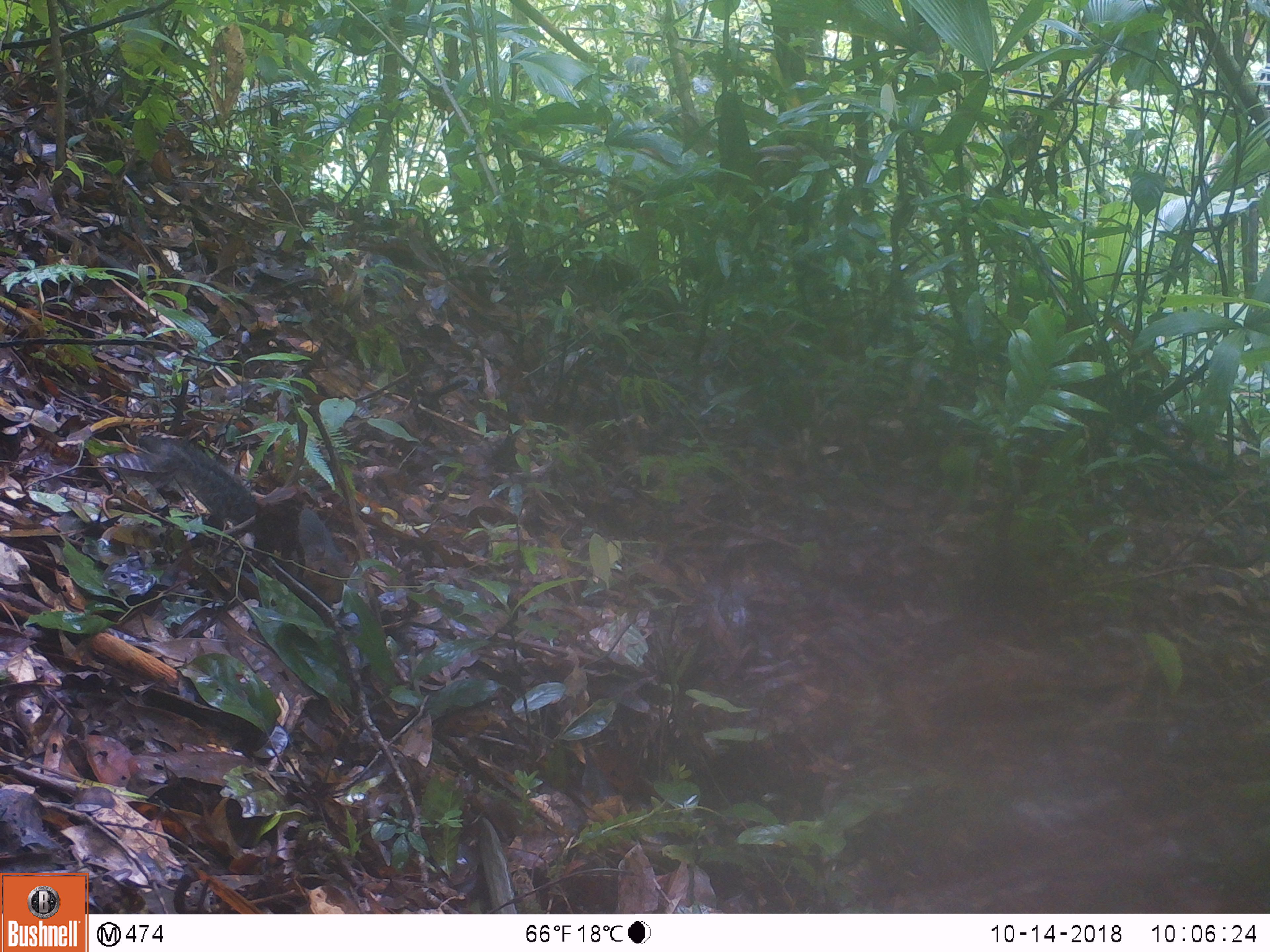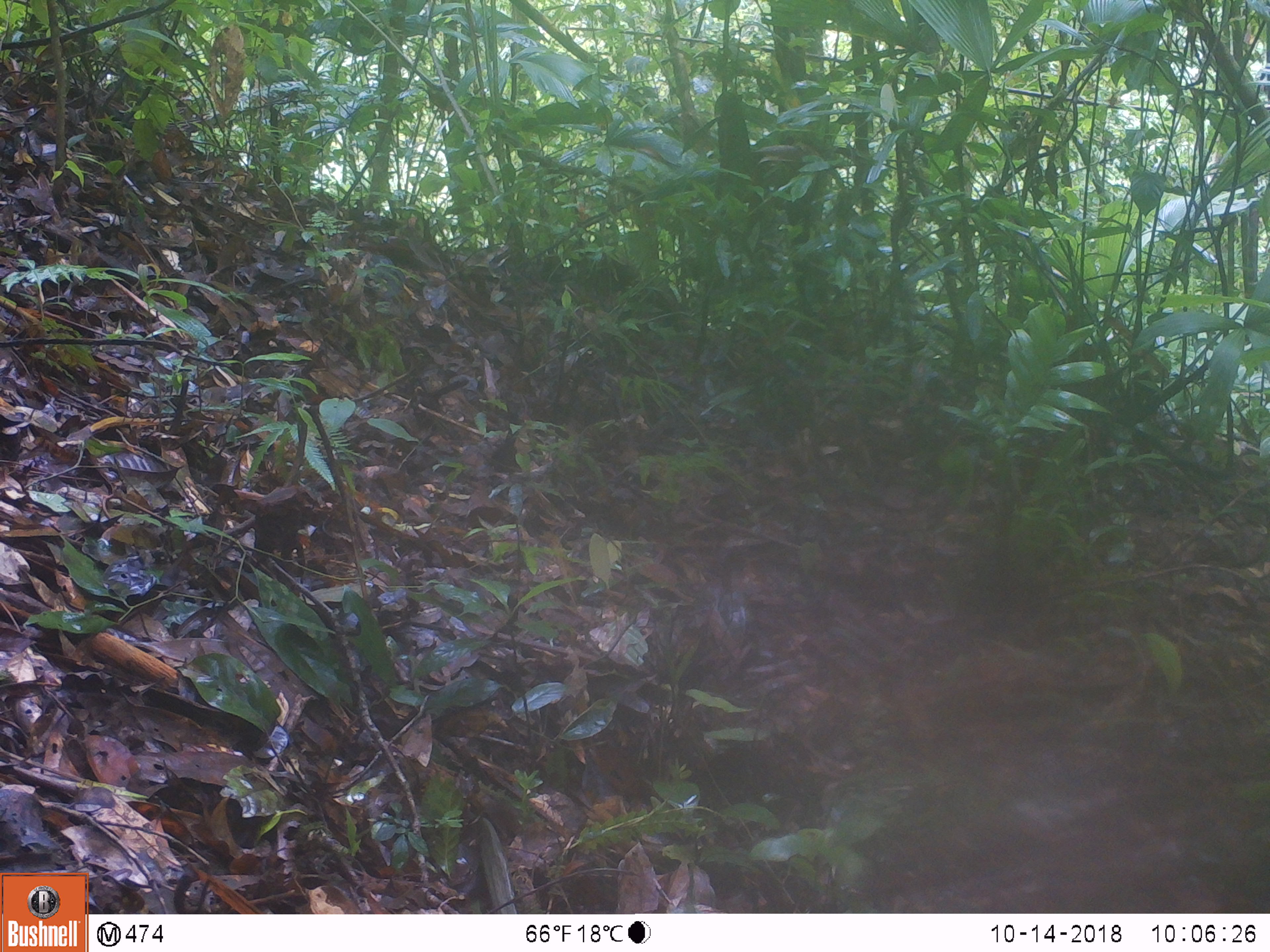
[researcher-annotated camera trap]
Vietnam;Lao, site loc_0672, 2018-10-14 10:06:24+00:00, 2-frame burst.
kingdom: Animalia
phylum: Chordata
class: Mammalia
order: Rodentia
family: Sciuridae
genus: Dremomys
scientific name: Dremomys rufigenis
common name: red-cheeked squirrel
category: red cheeked squirrel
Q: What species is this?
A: Red cheeked squirrel (red-cheeked squirrel) (Dremomys rufigenis).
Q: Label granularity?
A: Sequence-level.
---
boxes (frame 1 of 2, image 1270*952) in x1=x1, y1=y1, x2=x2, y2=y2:
red cheeked squirrel: x1=139, y1=431, x2=348, y2=604